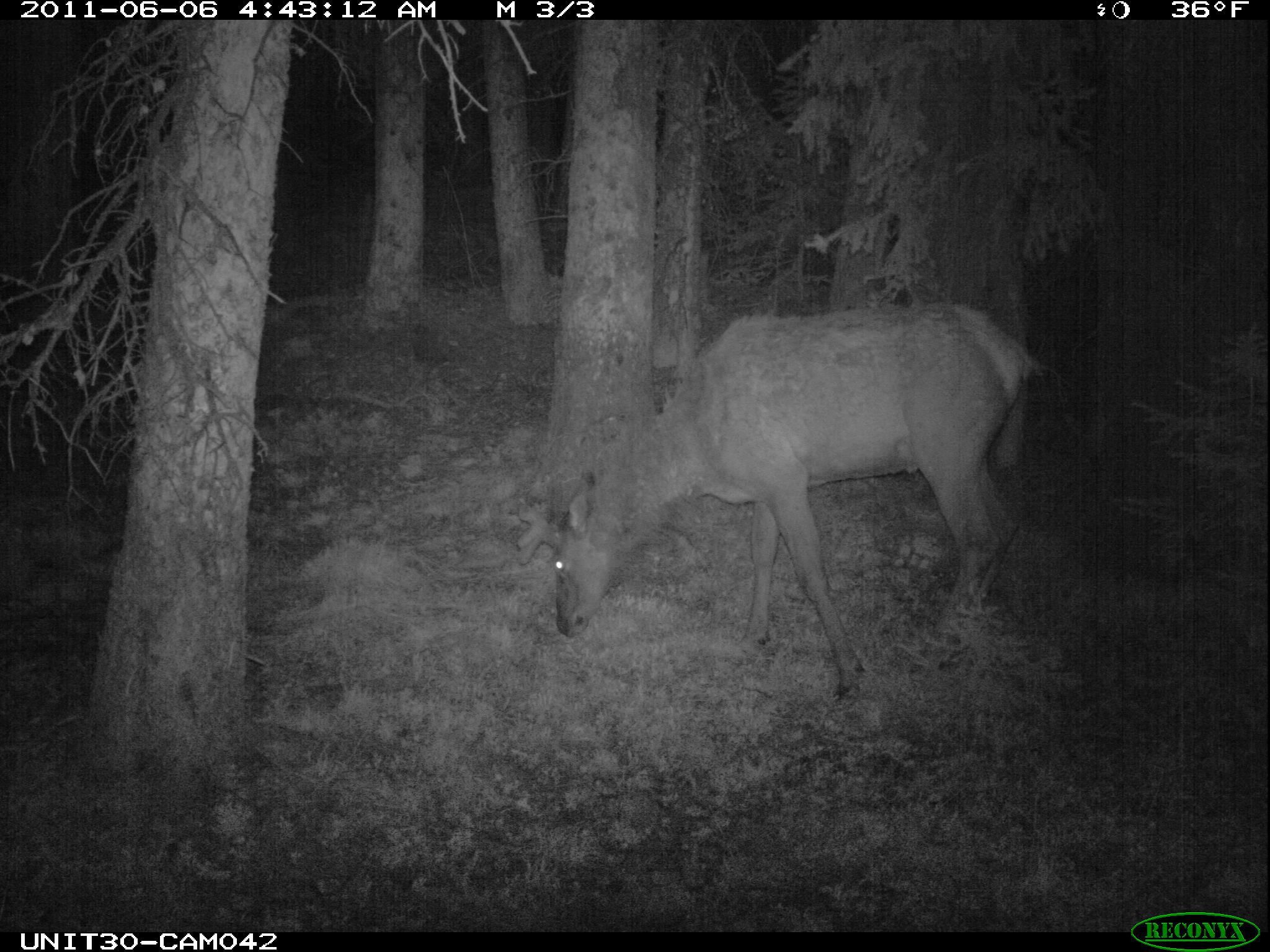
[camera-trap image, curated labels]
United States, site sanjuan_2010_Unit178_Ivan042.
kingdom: Animalia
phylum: Chordata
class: Mammalia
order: Artiodactyla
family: Cervidae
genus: Cervus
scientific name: Cervus elaphus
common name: red deer